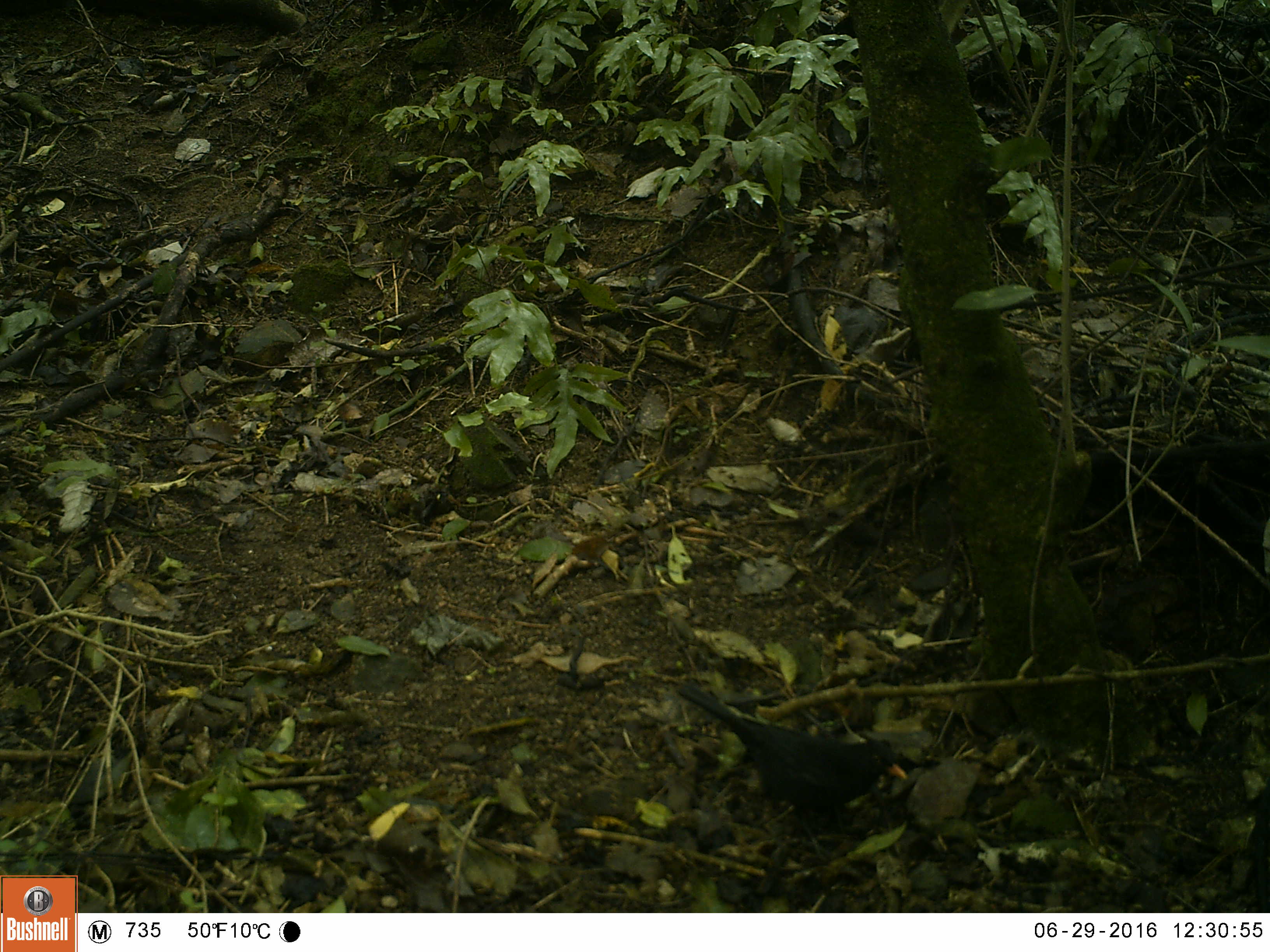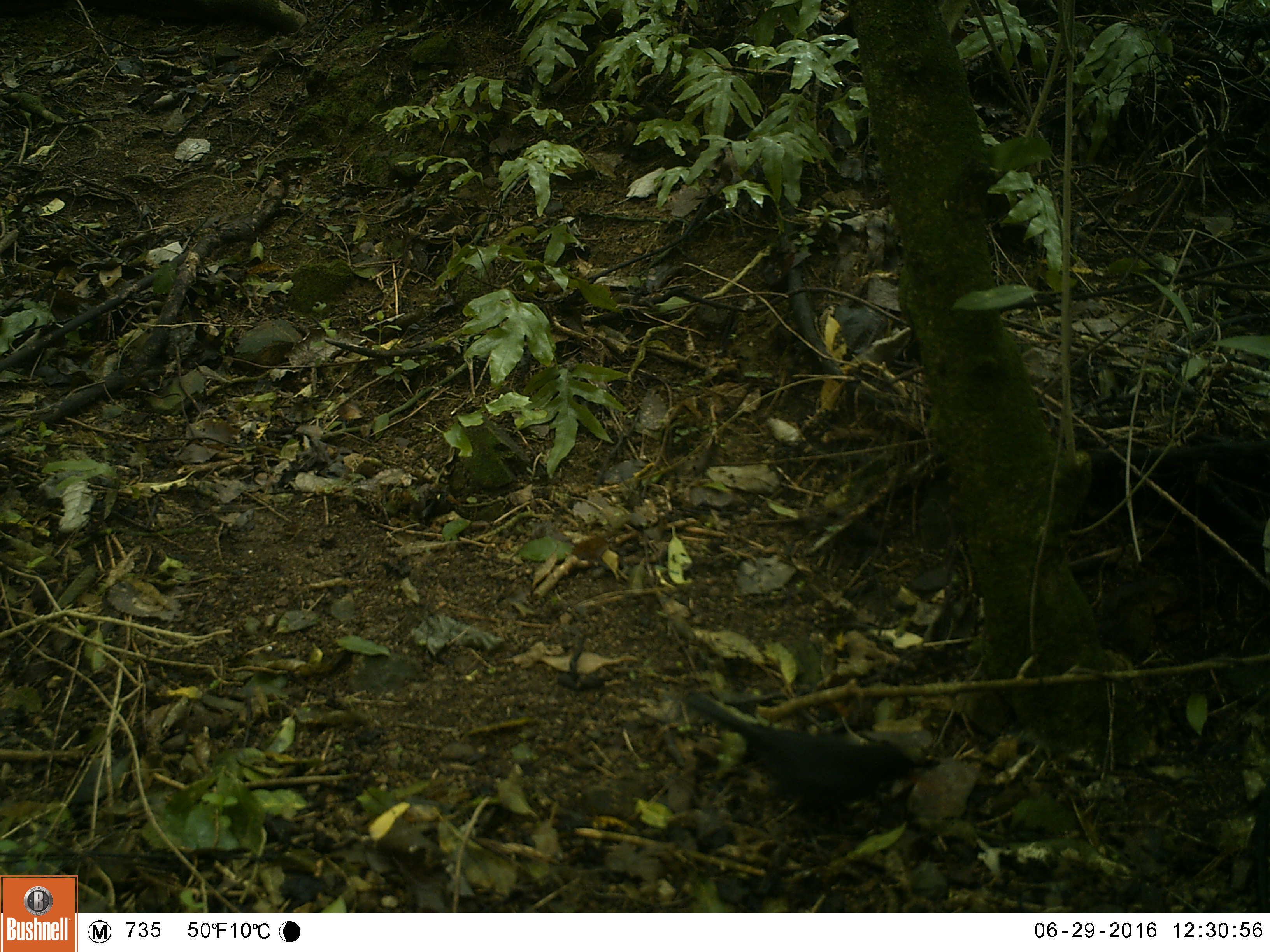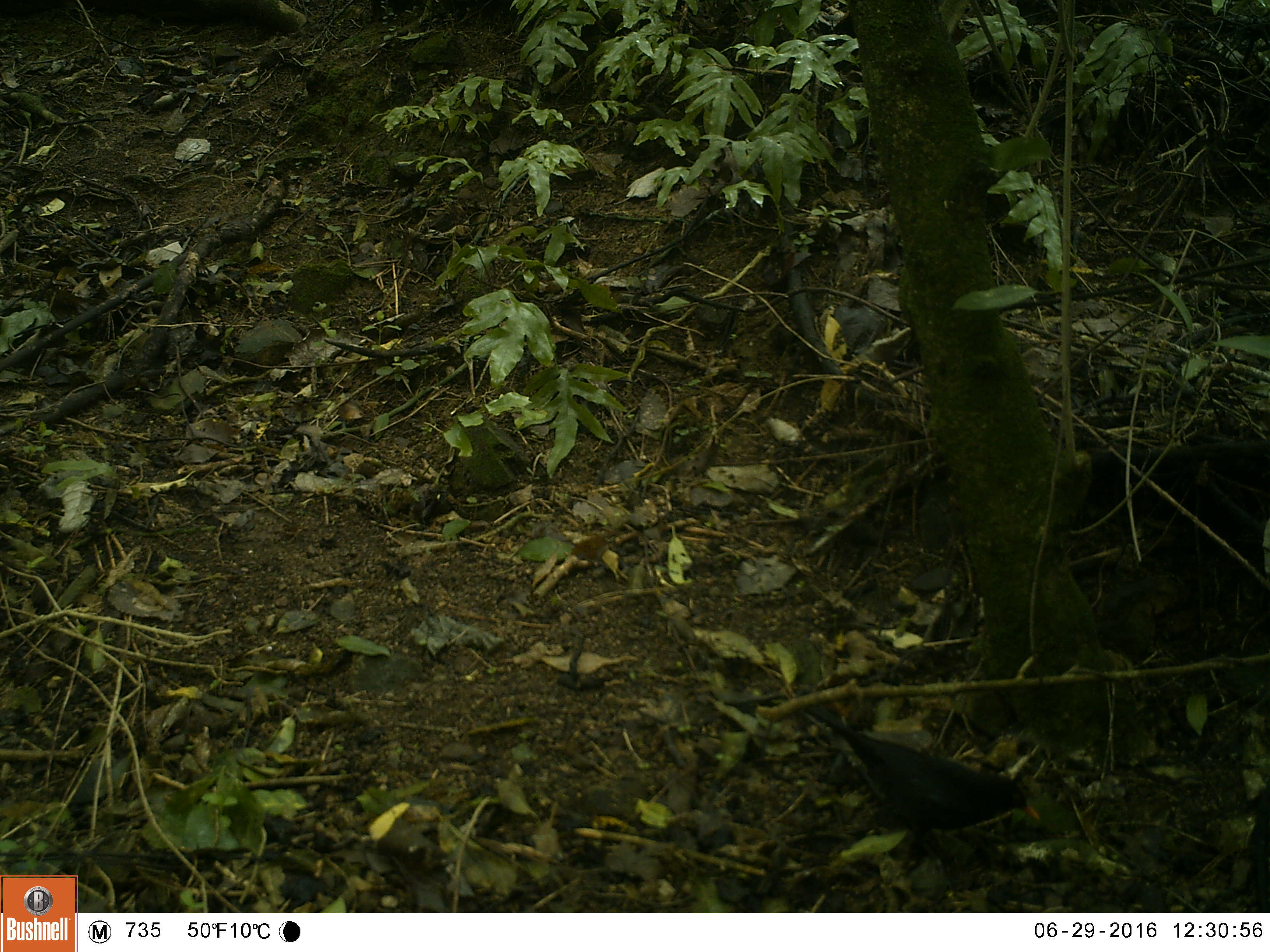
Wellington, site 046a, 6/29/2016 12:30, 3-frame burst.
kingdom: Animalia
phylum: Chordata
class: Aves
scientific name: Aves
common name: bird